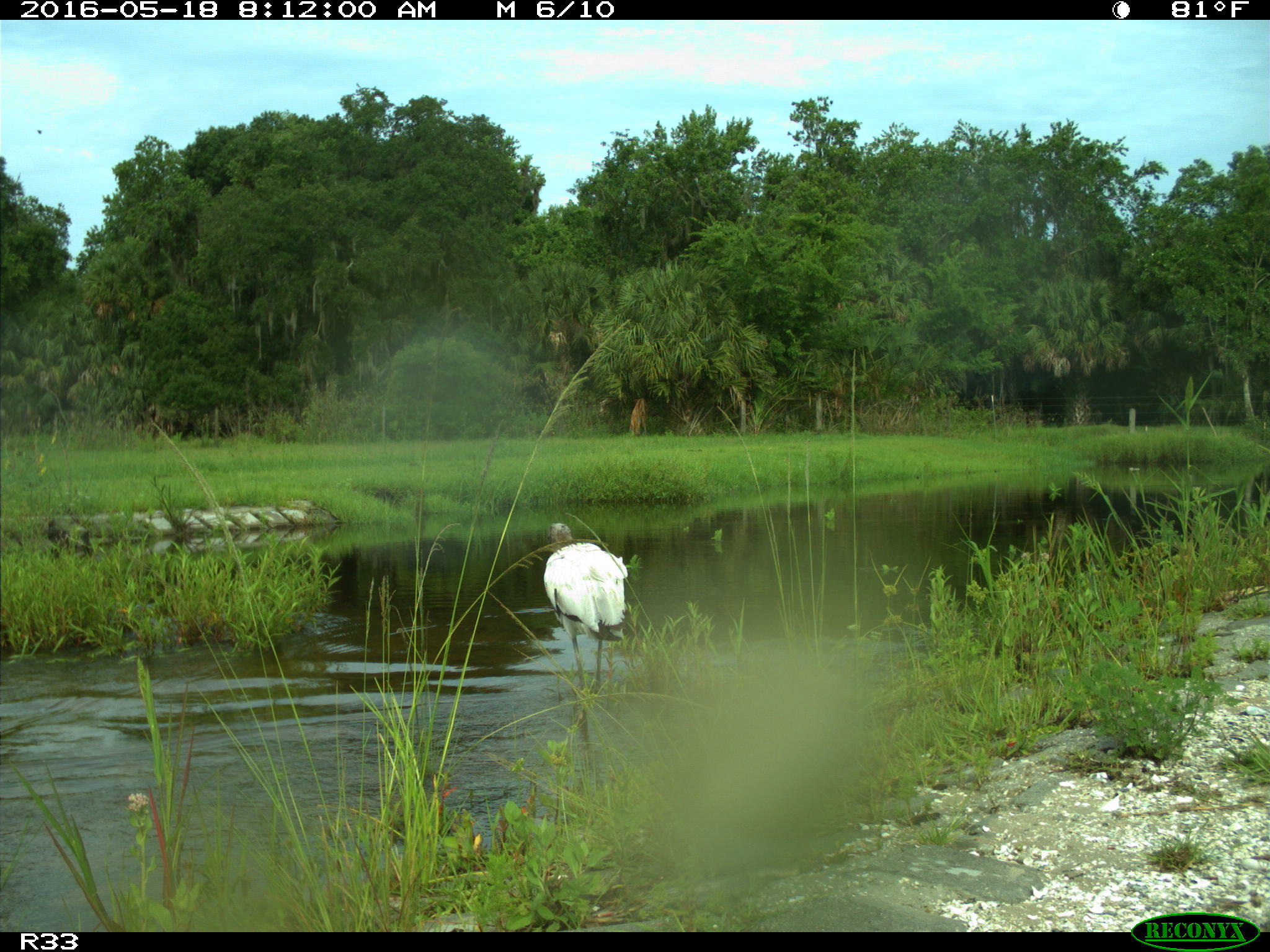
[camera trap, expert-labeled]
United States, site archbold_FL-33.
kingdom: Animalia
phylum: Chordata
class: Aves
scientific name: Aves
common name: birds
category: unidentified bird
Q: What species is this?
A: Unidentified bird (birds) (Aves).